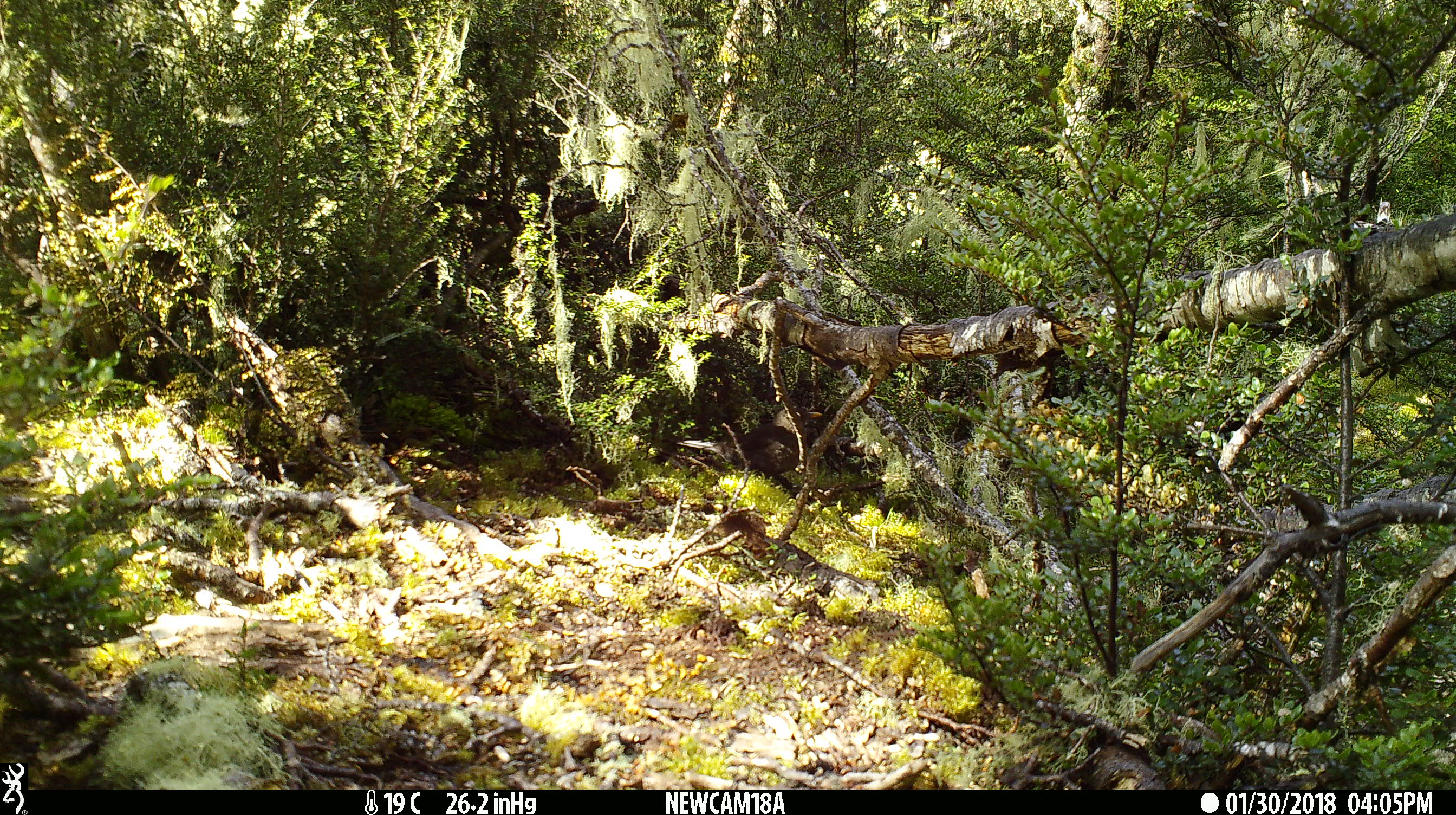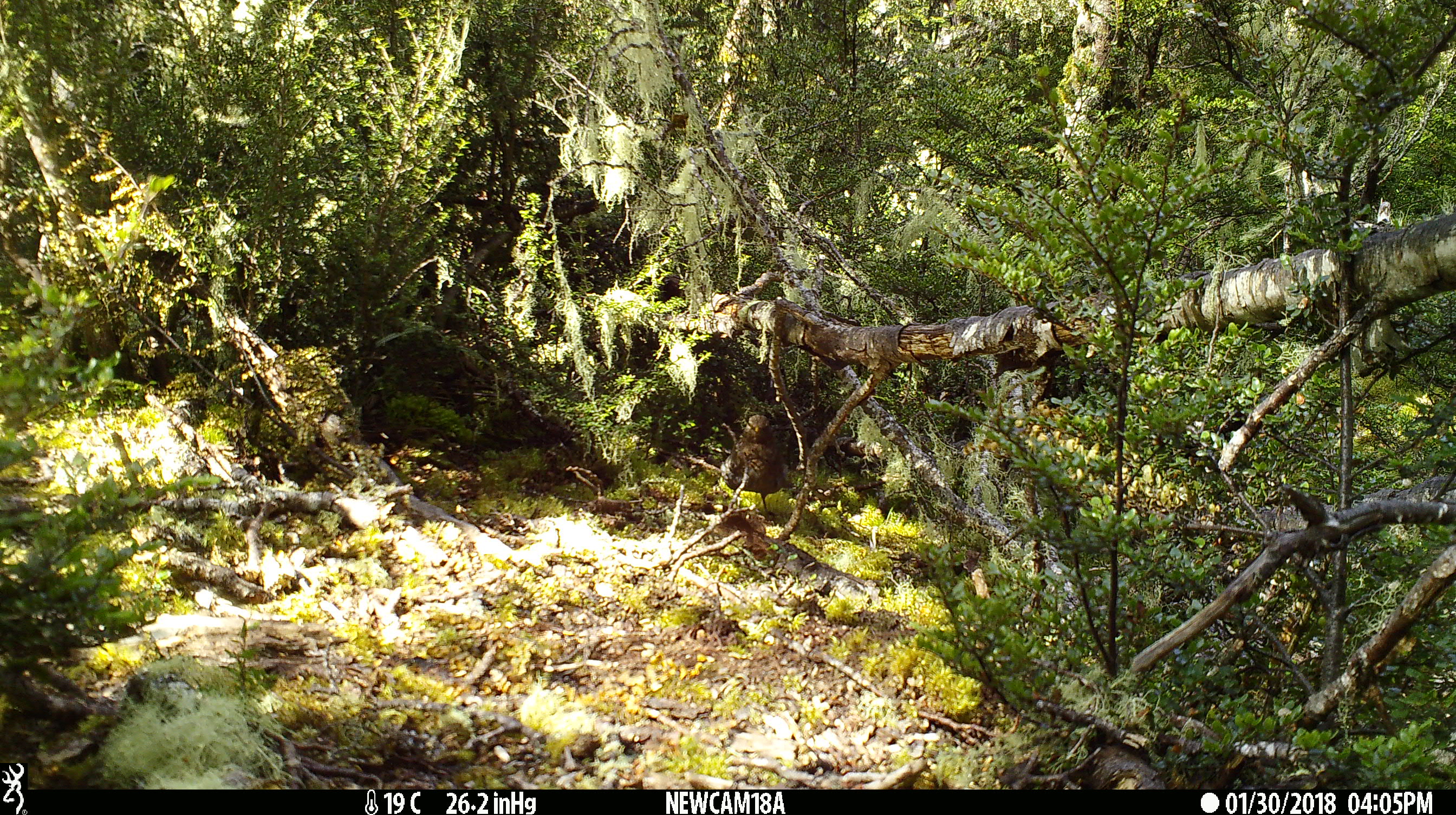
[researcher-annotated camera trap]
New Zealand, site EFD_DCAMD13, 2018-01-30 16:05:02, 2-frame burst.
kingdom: Animalia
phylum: Chordata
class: Aves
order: Passeriformes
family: Turdidae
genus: Turdus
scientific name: Turdus merula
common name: eurasian blackbird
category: blackbird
Blackbird (eurasian blackbird) (Turdus merula).